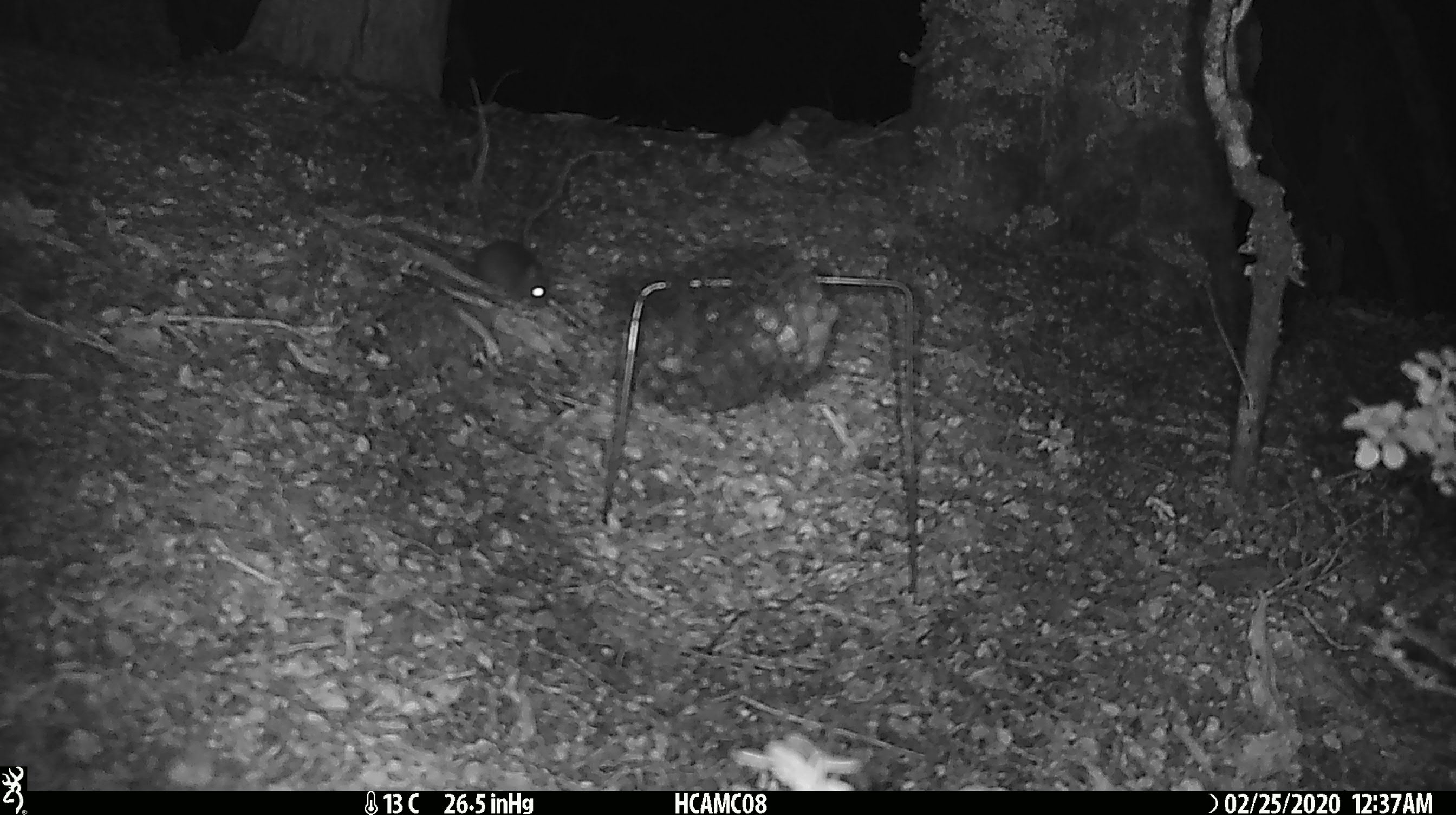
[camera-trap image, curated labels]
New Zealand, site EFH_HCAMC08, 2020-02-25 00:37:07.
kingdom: Animalia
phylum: Chordata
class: Mammalia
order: Rodentia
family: Muridae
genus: Mus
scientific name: Mus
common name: mouse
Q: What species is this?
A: Mouse (Mus).